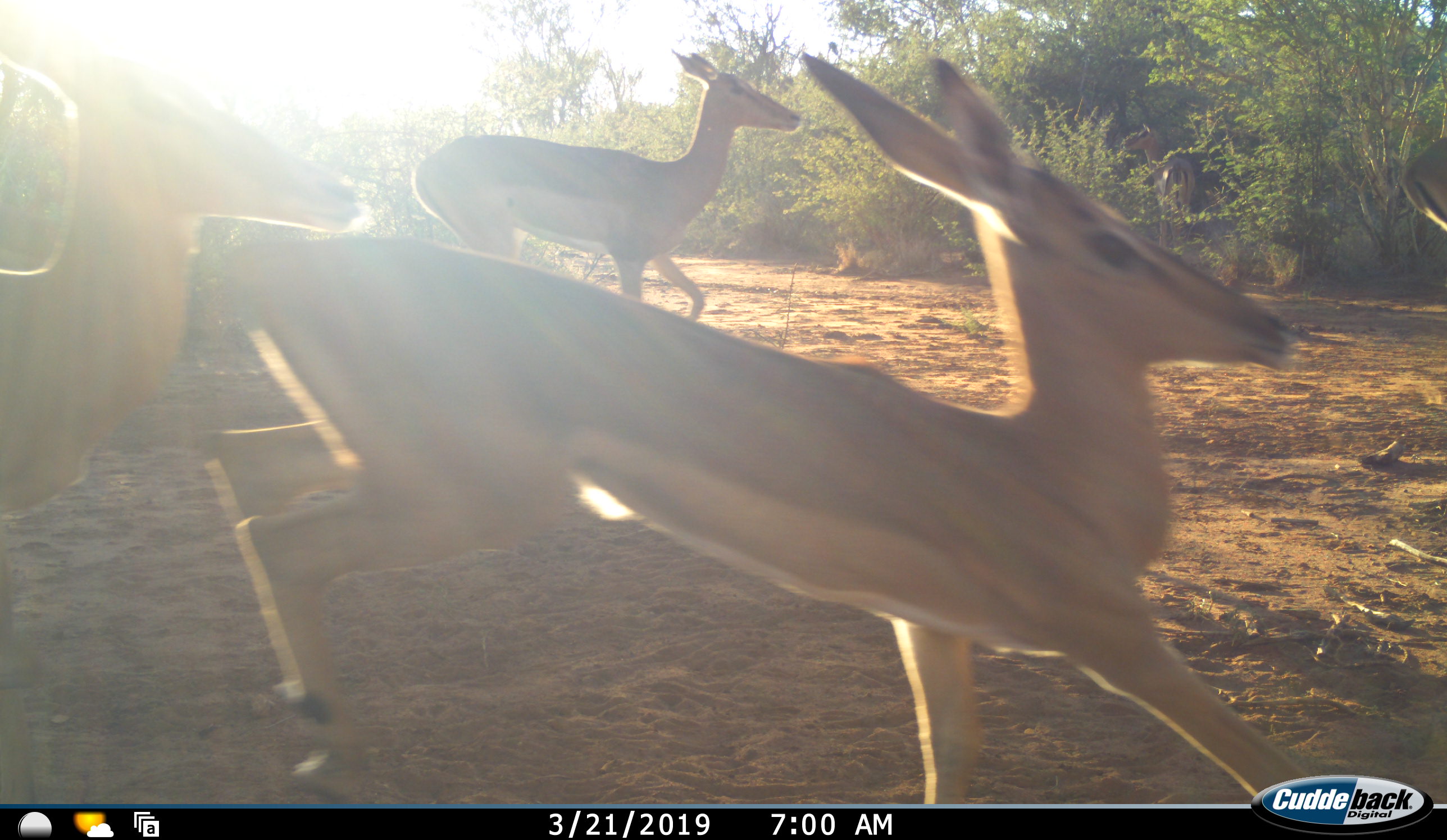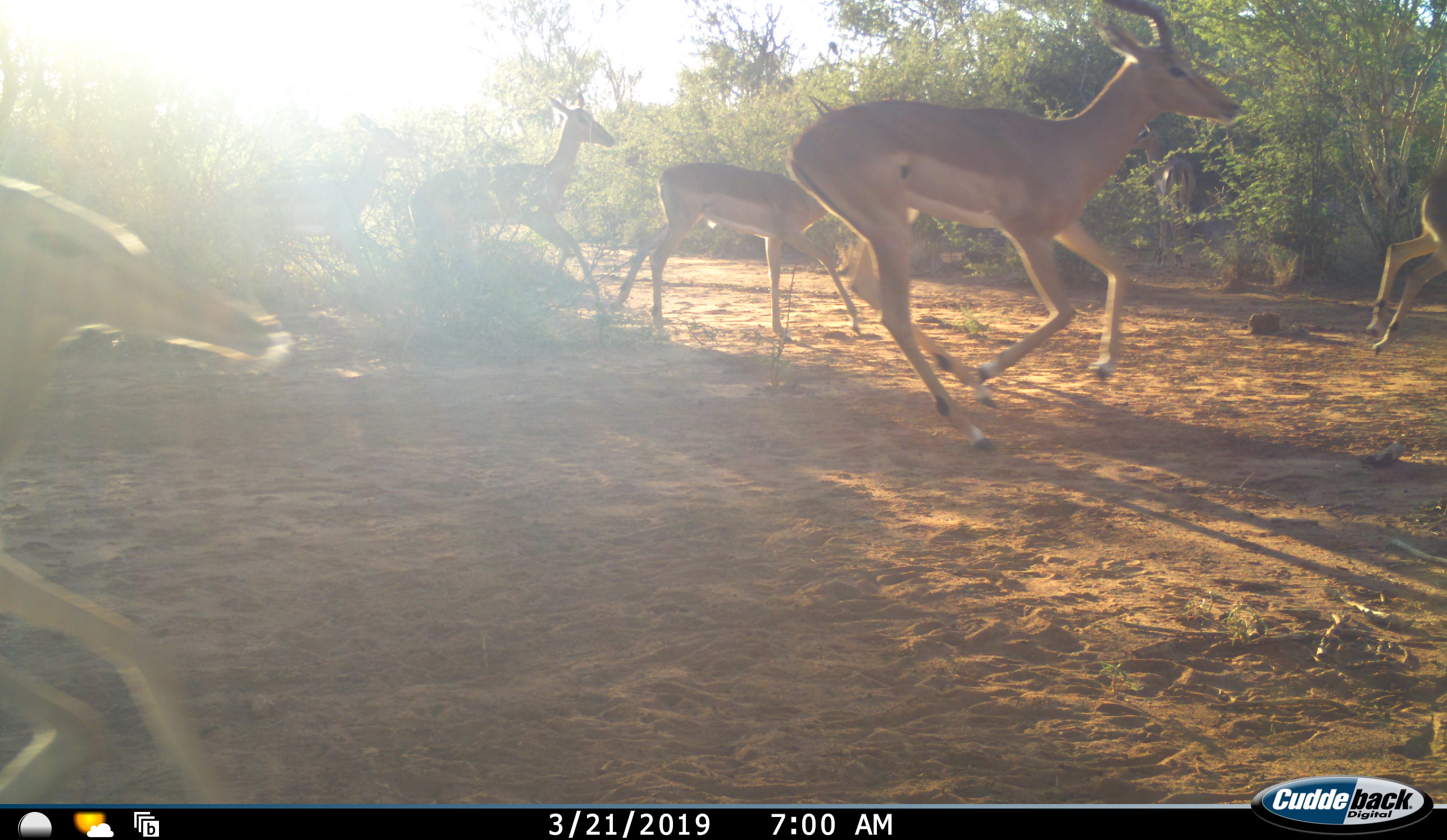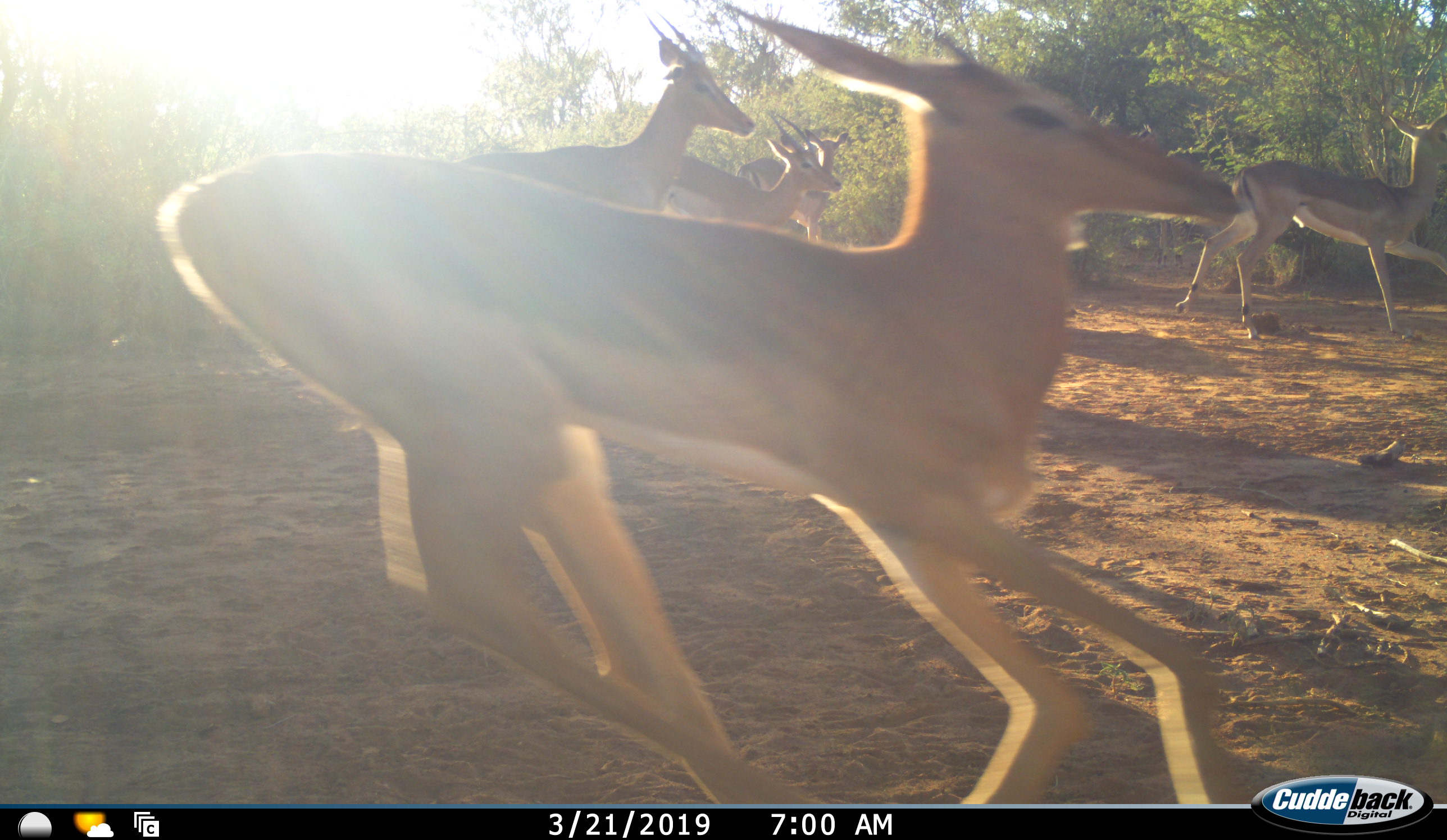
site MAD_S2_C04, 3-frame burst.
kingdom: Animalia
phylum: Chordata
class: Mammalia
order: Artiodactyla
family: Bovidae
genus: Aepyceros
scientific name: Aepyceros melampus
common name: impala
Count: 8.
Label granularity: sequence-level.